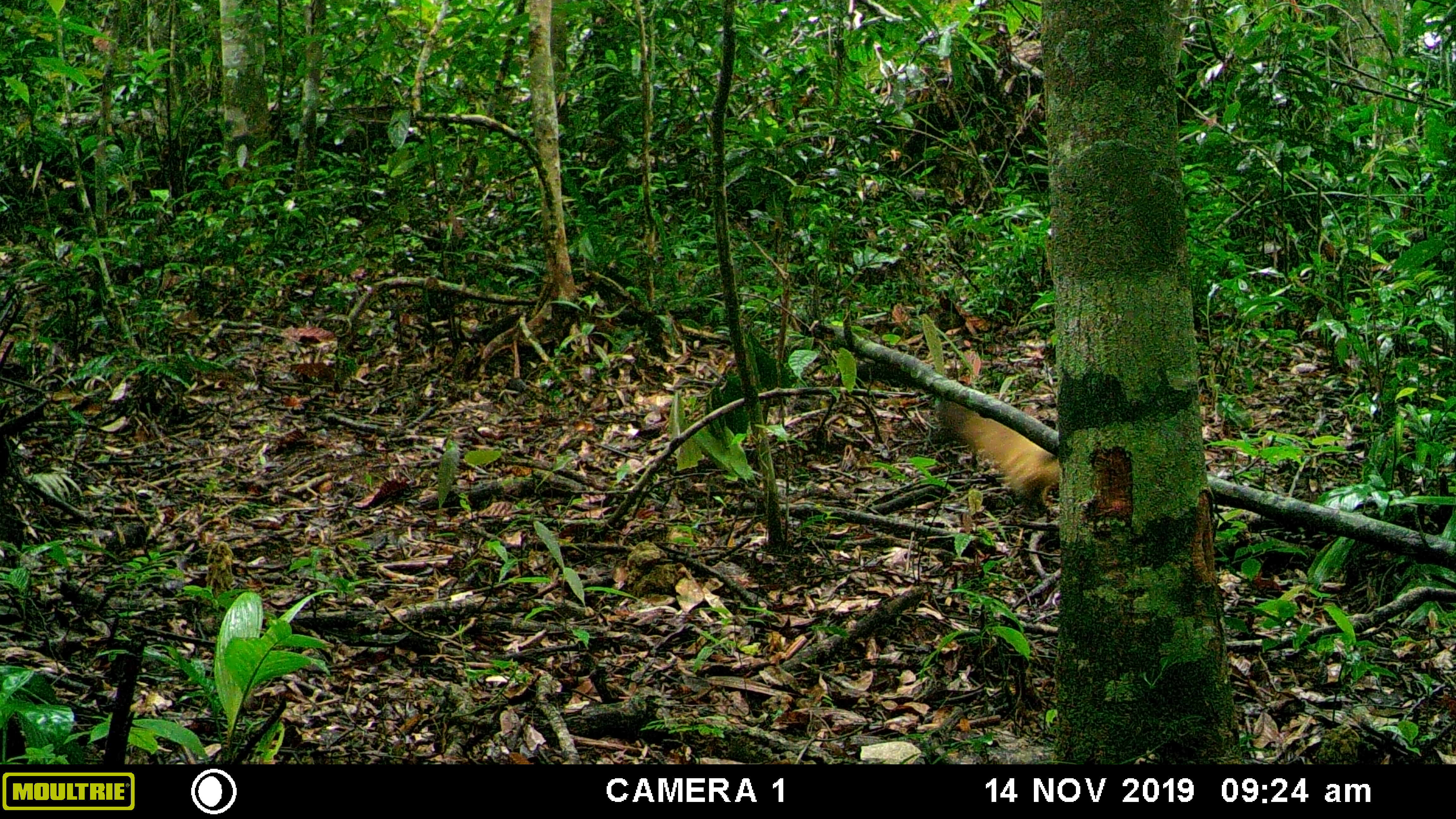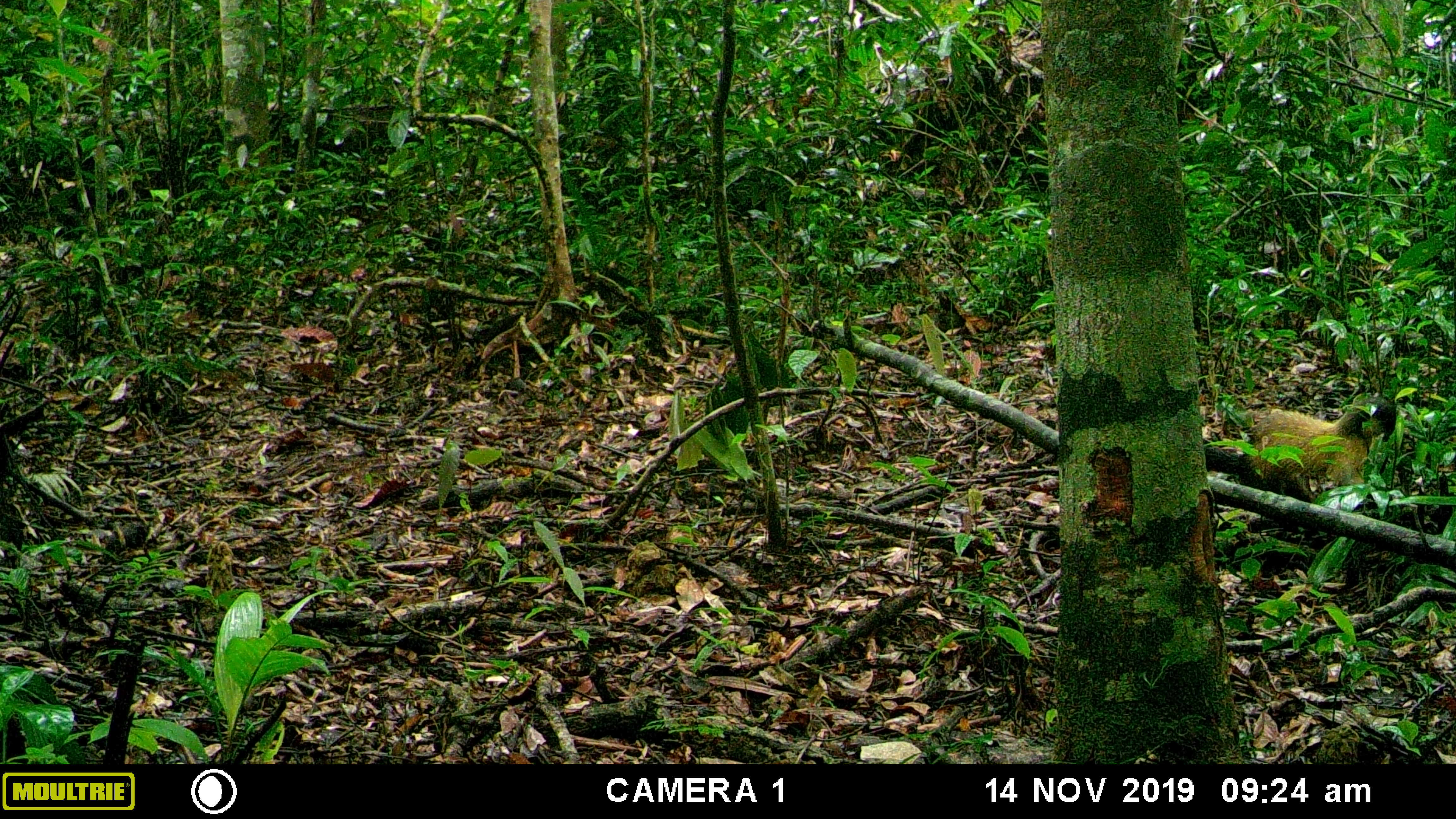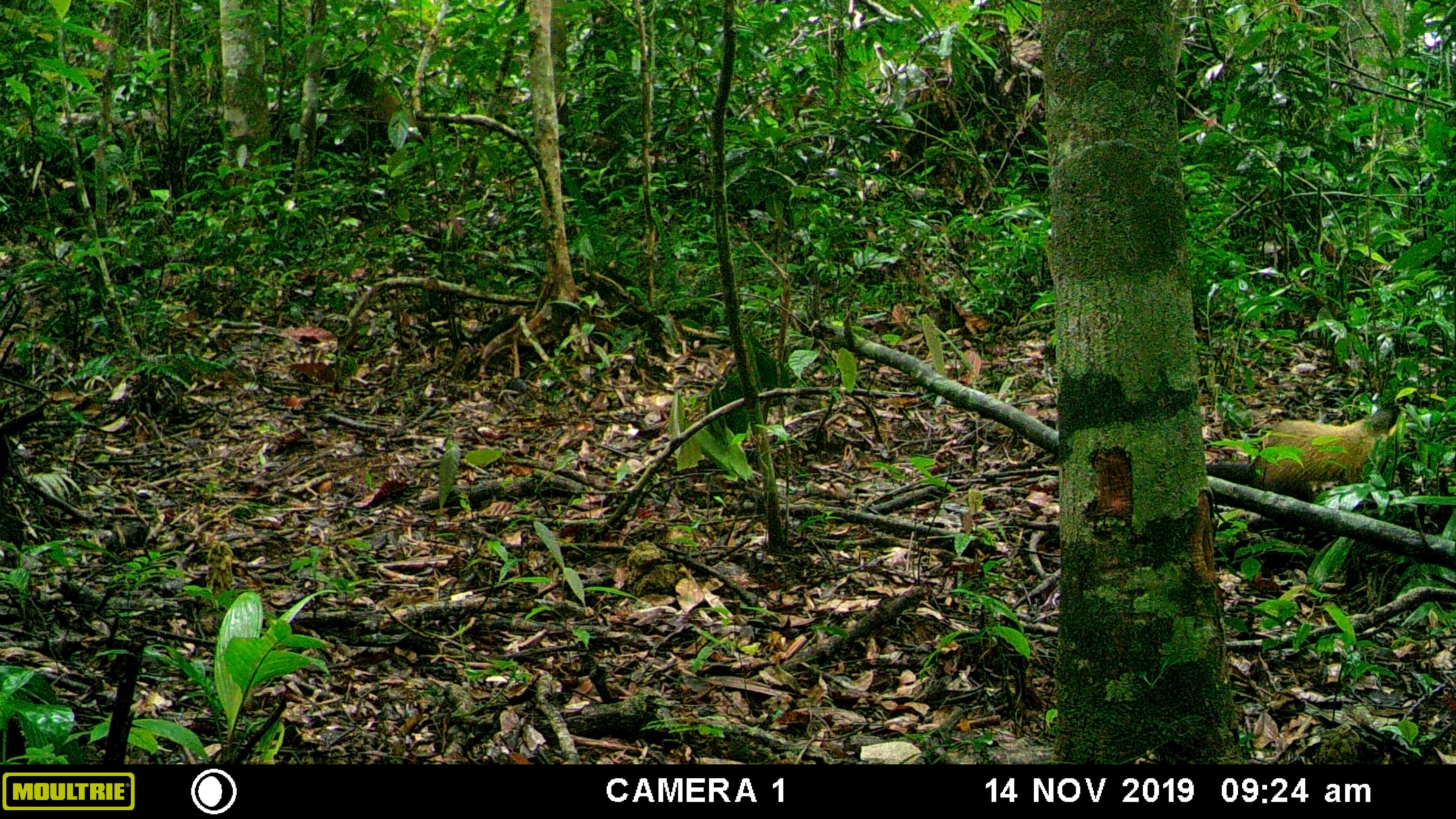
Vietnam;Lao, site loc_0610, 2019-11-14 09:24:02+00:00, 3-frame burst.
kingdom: Animalia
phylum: Chordata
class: Mammalia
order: Carnivora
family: Mustelidae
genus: Martes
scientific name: Martes flavigula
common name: yellow-throated marten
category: yellow throated marten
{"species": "yellow throated marten (yellow-throated marten) (Martes flavigula)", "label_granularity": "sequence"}